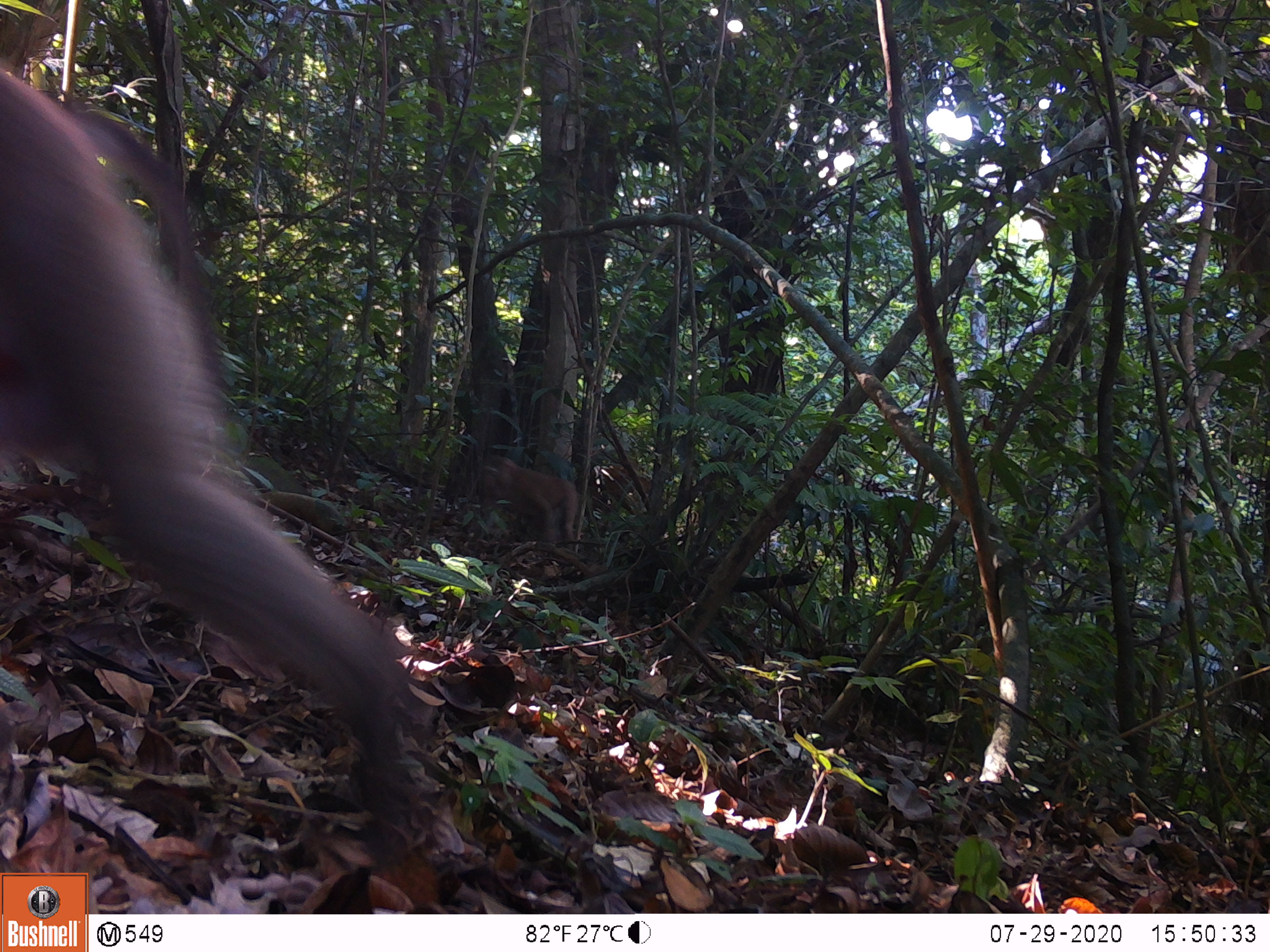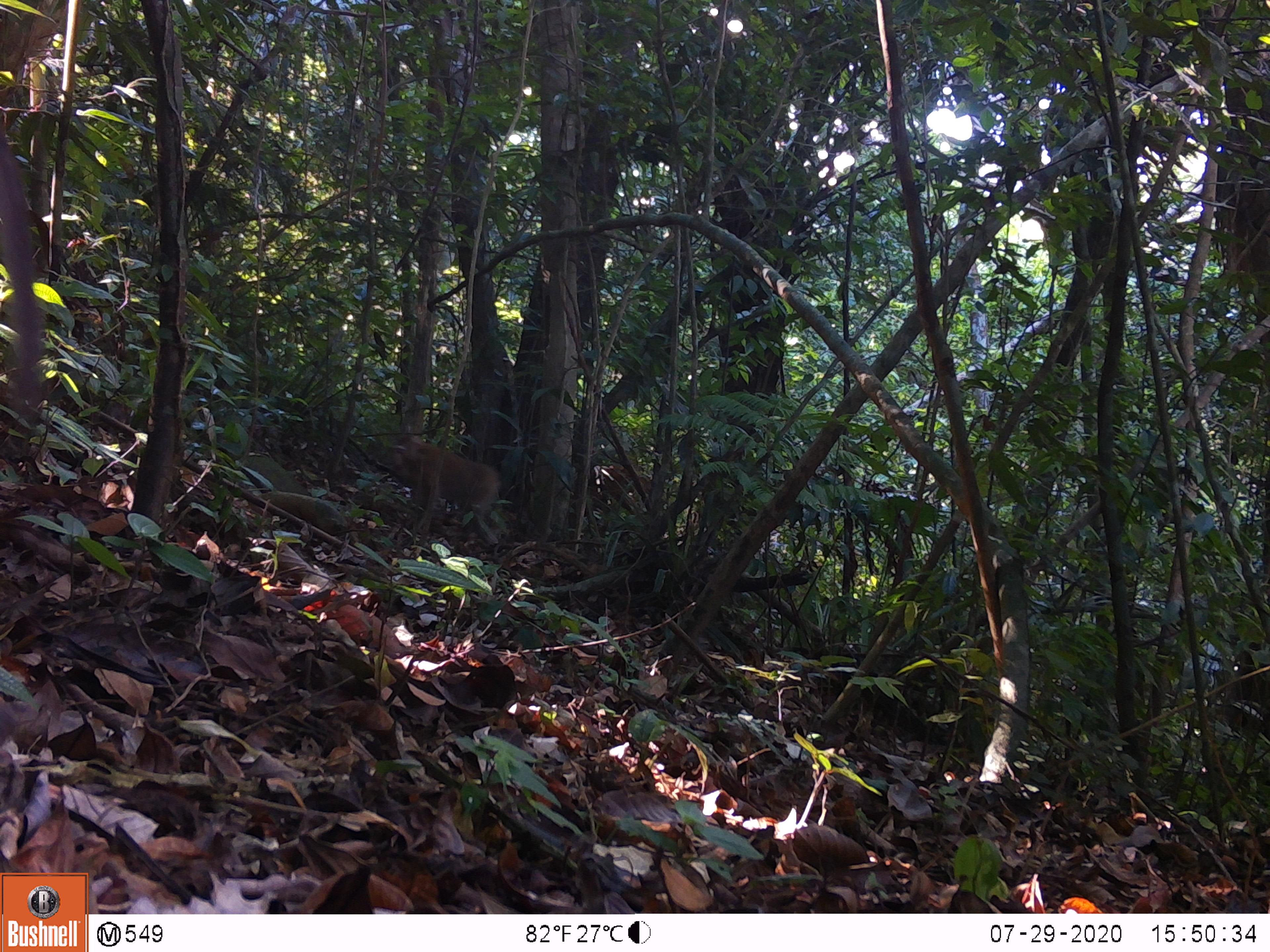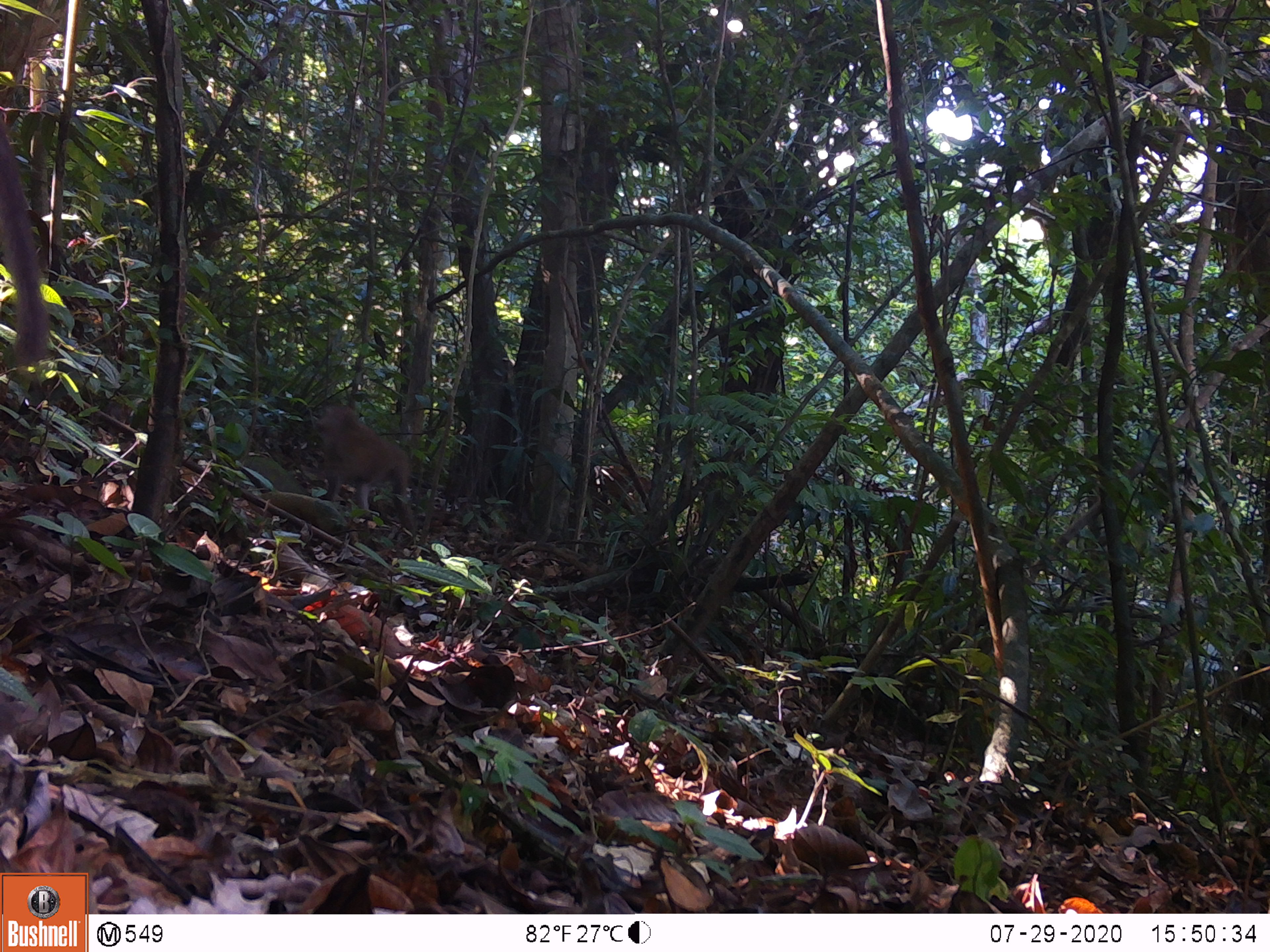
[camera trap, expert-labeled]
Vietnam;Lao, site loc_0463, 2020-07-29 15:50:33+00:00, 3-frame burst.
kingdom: Animalia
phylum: Chordata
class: Mammalia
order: Primates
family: Cercopithecidae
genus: Macaca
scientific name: Macaca nemestrina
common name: pig-tailed macaque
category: pig tailed macaque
Pig tailed macaque (pig-tailed macaque) (Macaca nemestrina). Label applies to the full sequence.